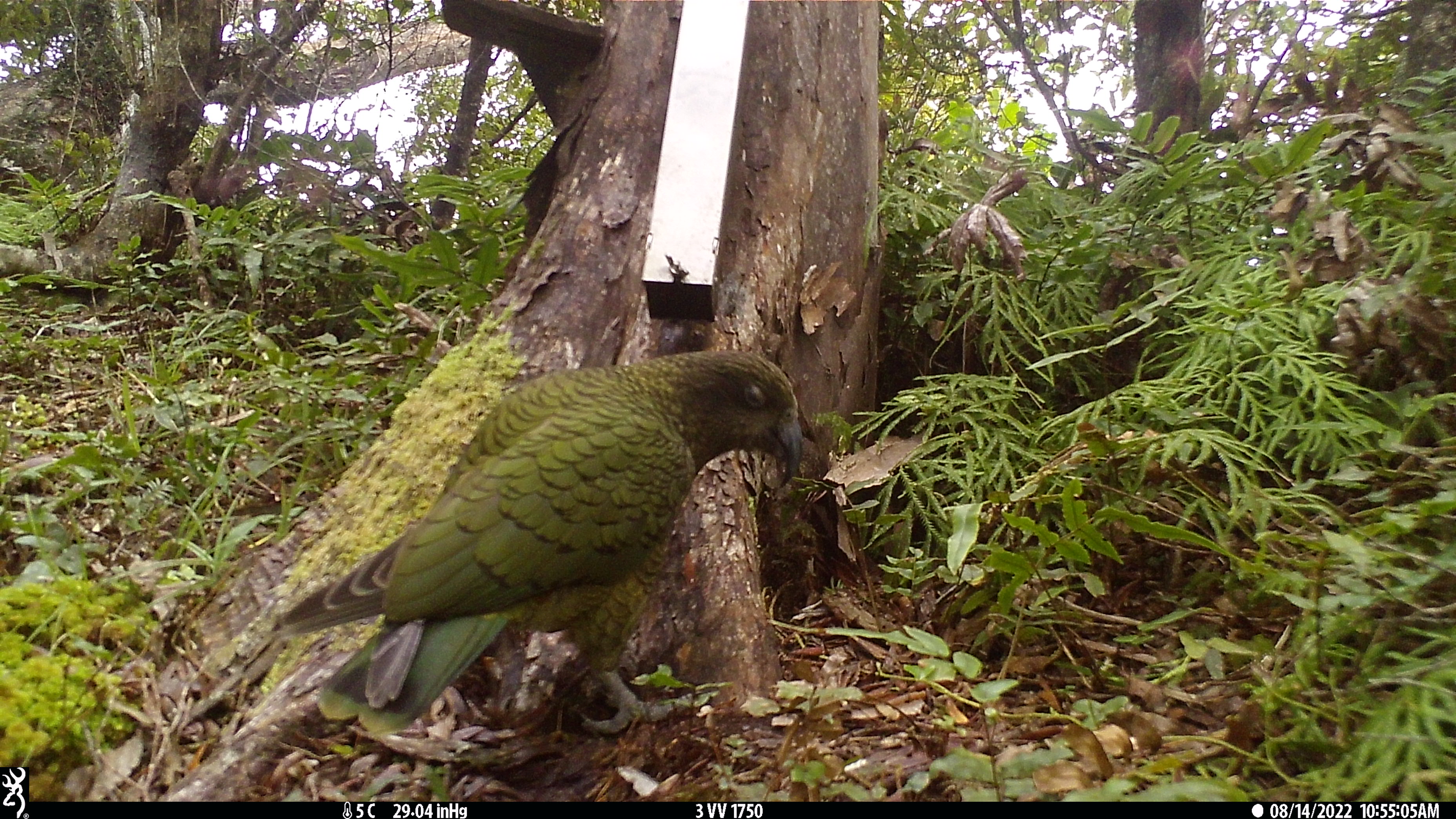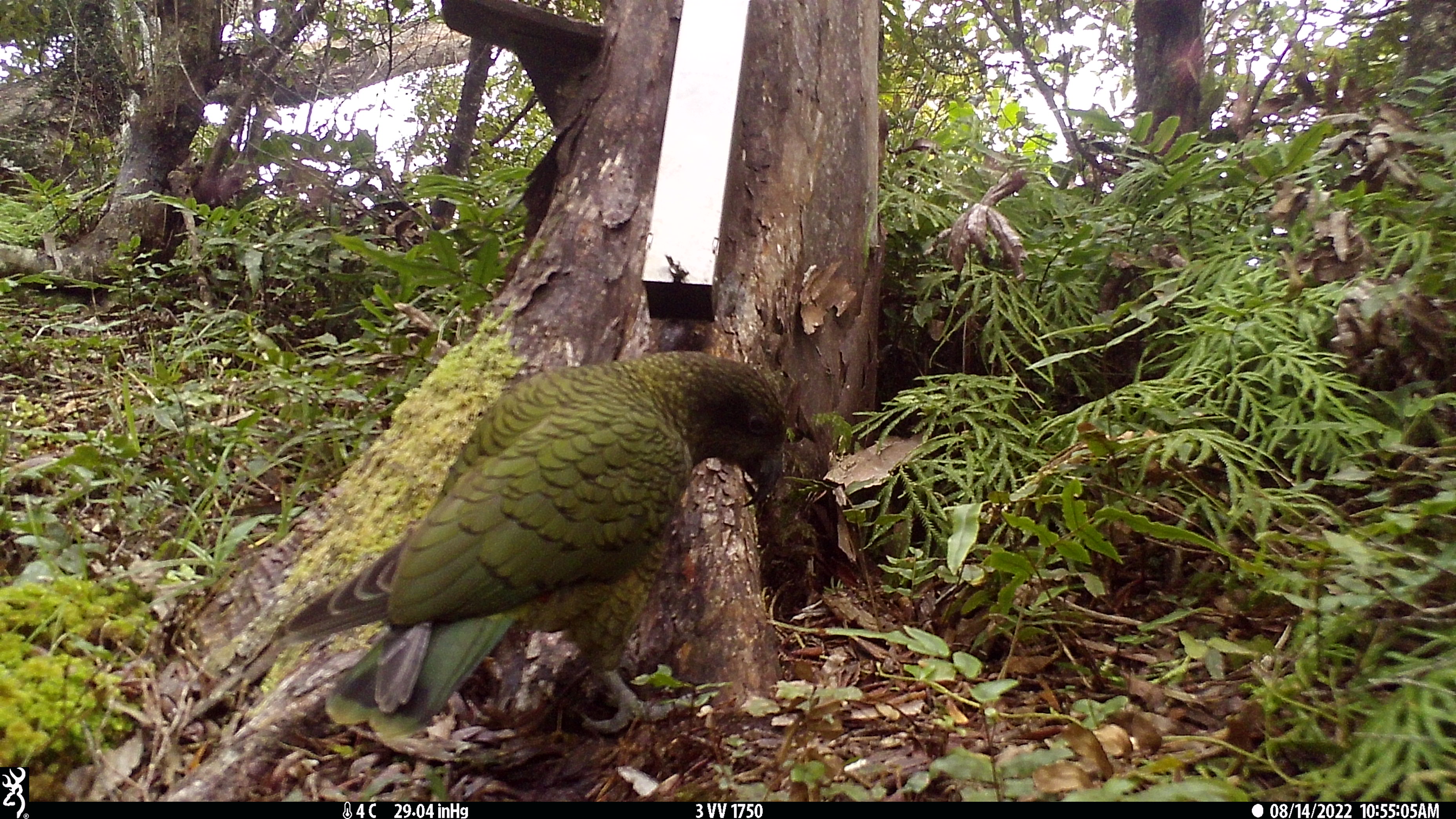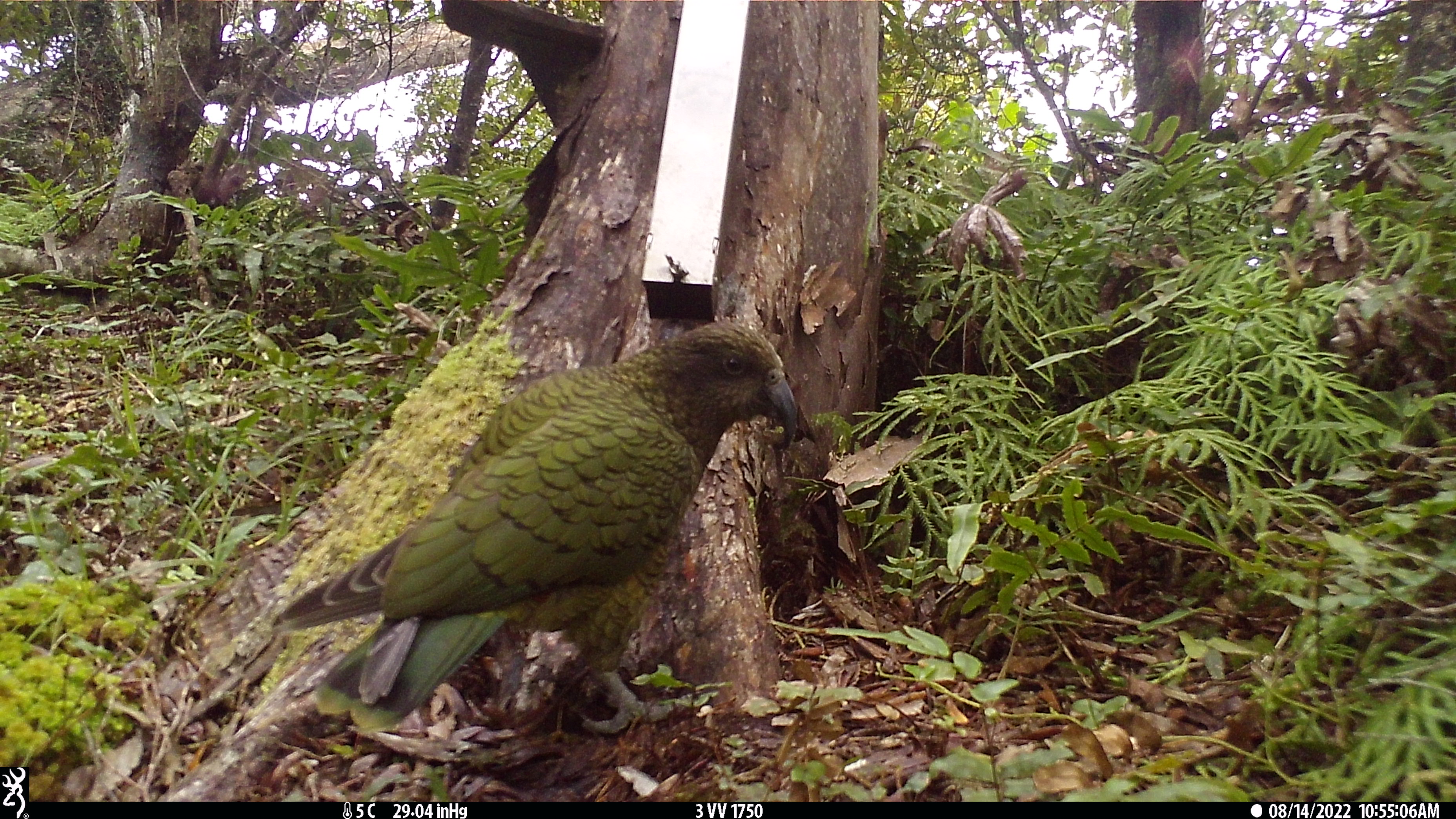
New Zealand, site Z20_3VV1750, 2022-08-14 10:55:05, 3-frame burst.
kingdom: Animalia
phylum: Chordata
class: Aves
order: Psittaciformes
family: Strigopidae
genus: Nestor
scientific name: Nestor notabilis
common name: kea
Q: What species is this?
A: Kea (Nestor notabilis).